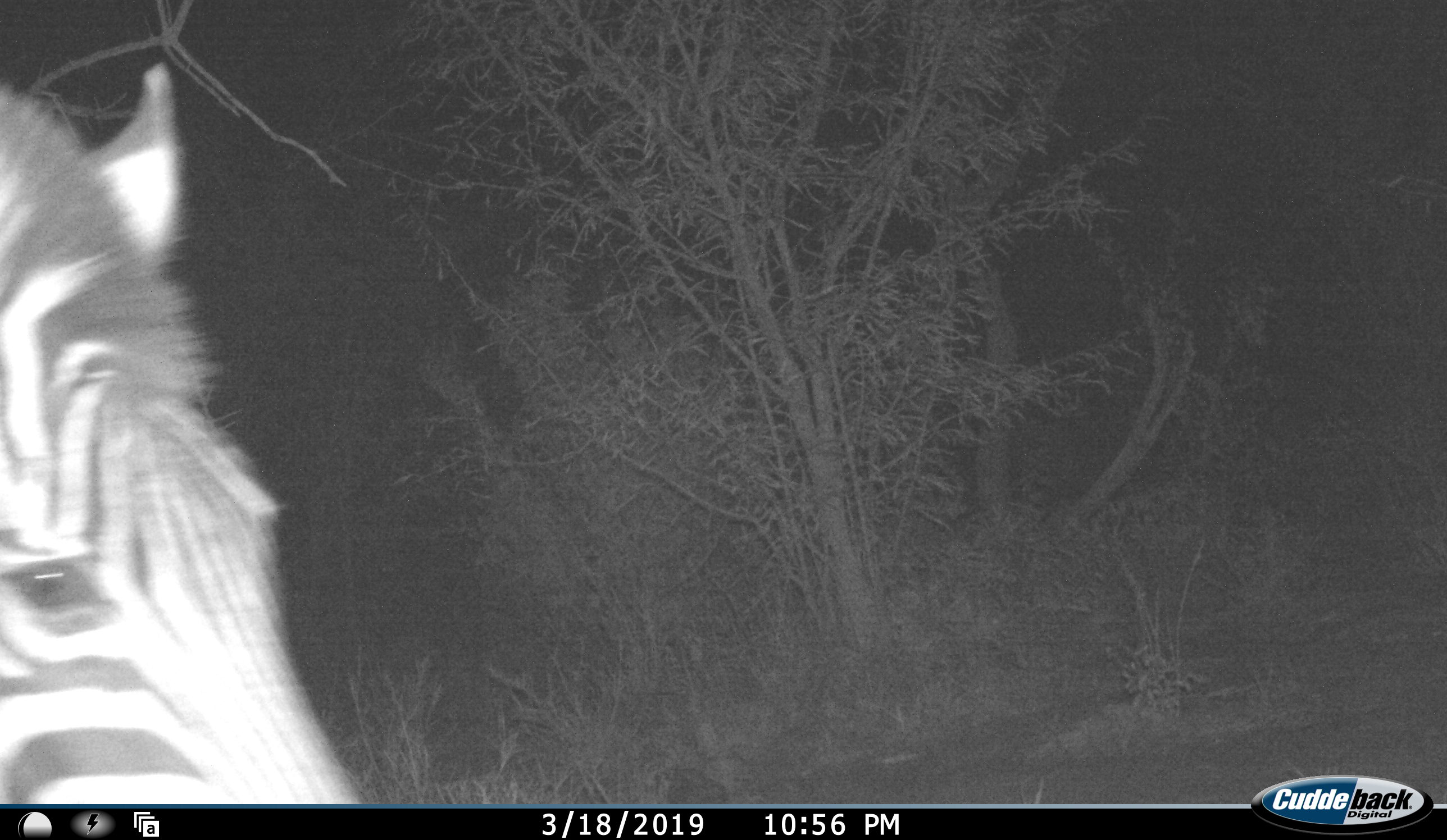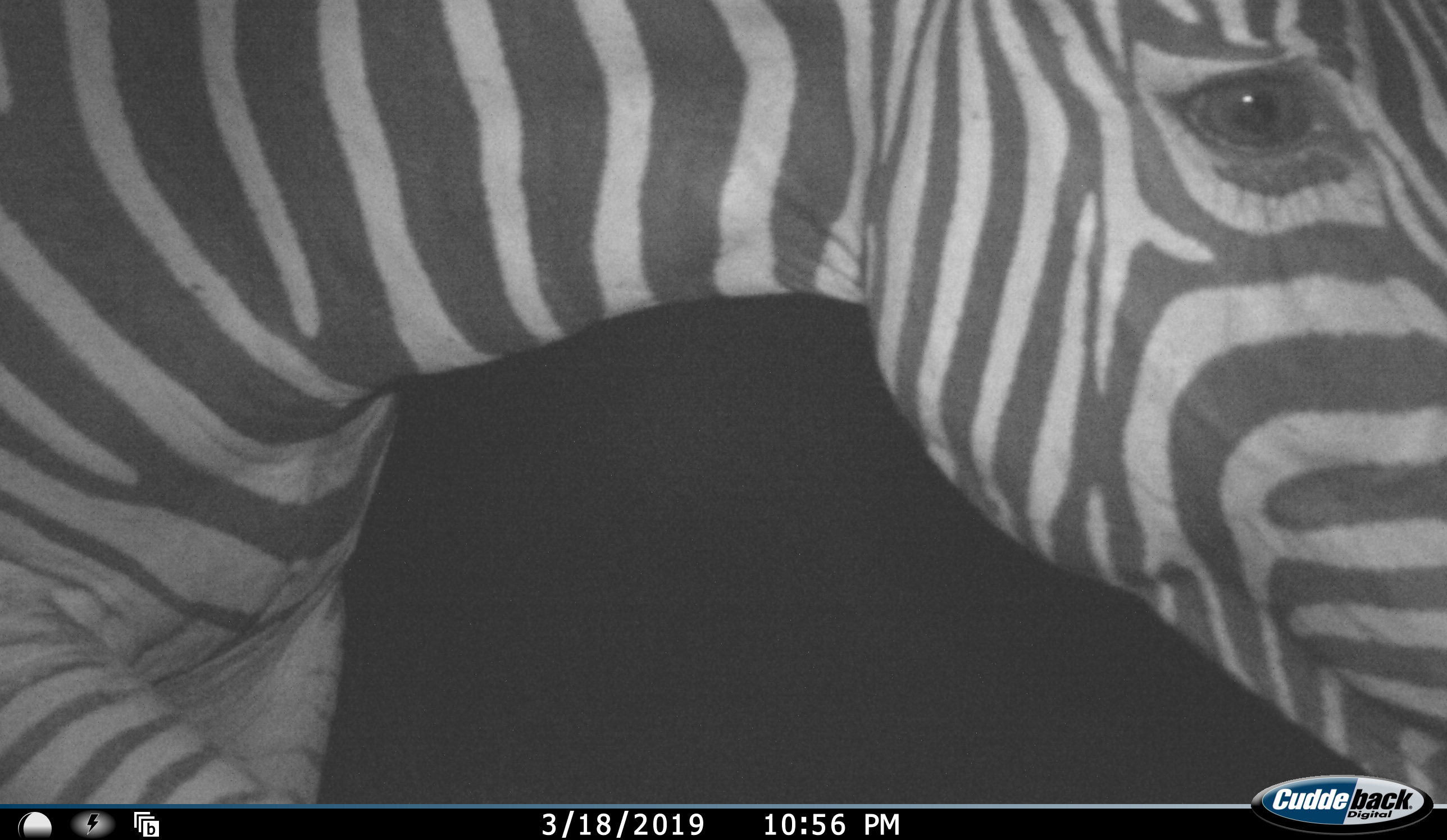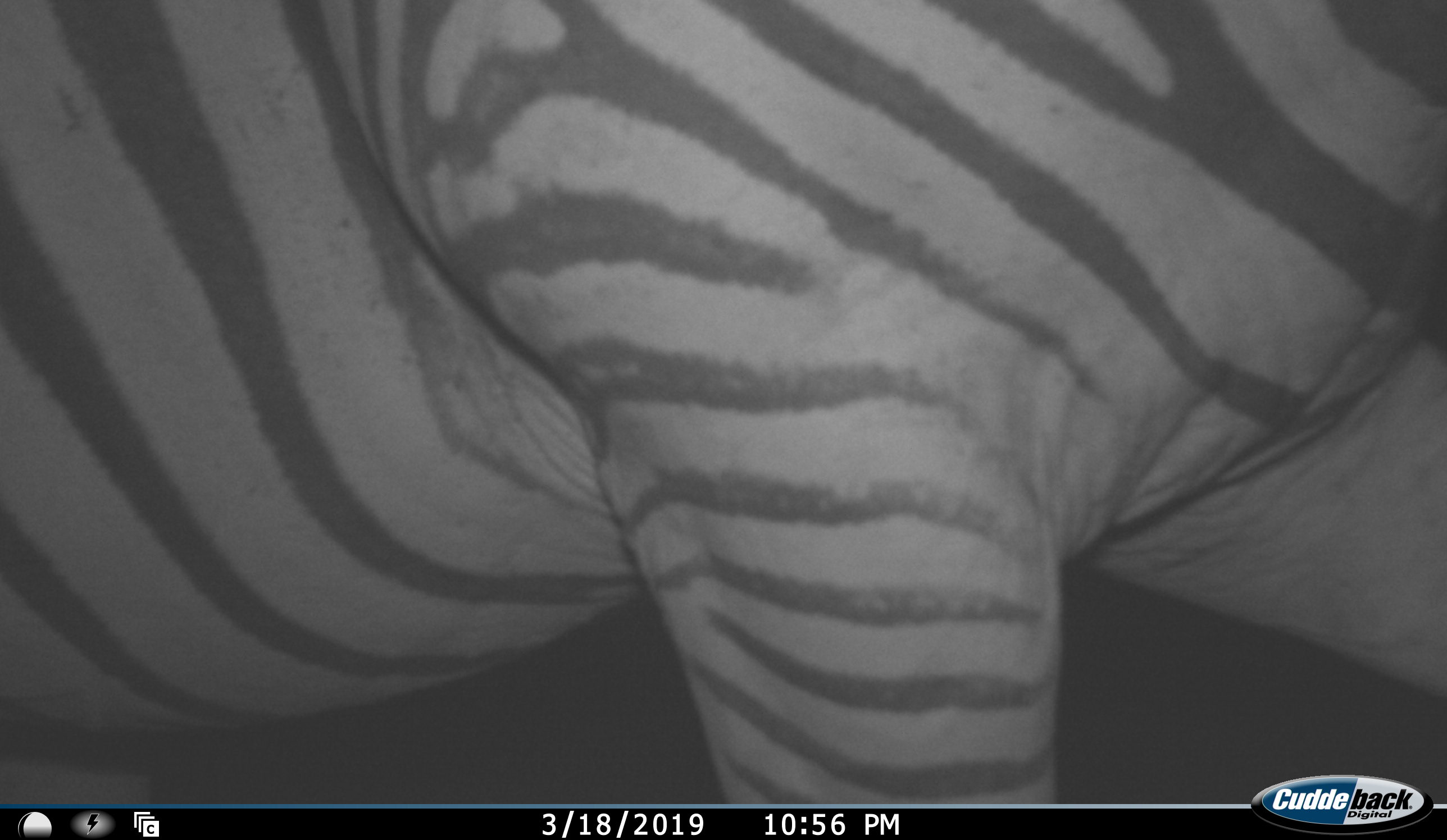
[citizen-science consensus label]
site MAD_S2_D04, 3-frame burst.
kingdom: Animalia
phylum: Chordata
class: Mammalia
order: Perissodactyla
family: Equidae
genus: Equus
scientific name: Equus quagga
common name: plains zebra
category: zebraplains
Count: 1.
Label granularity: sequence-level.